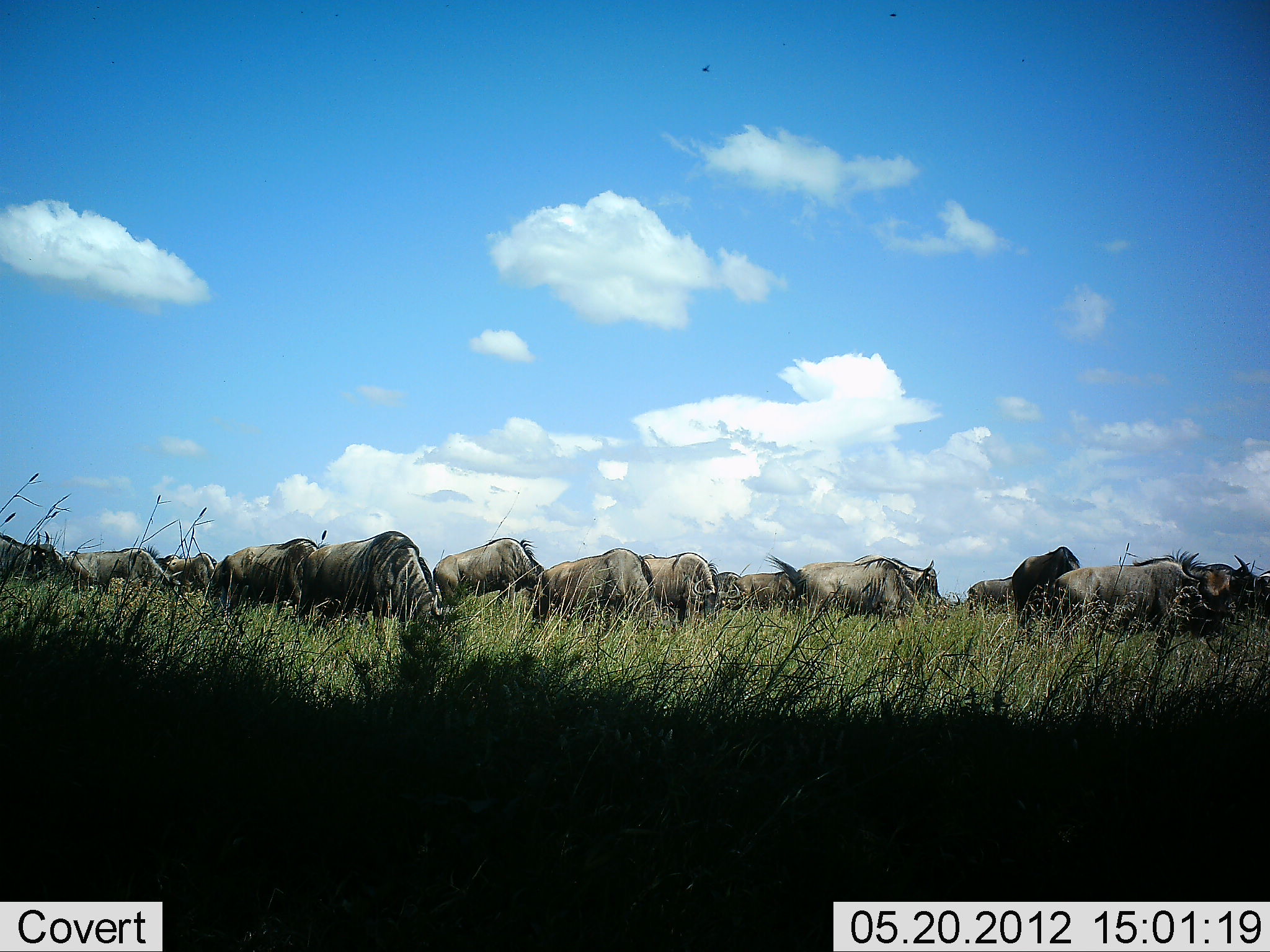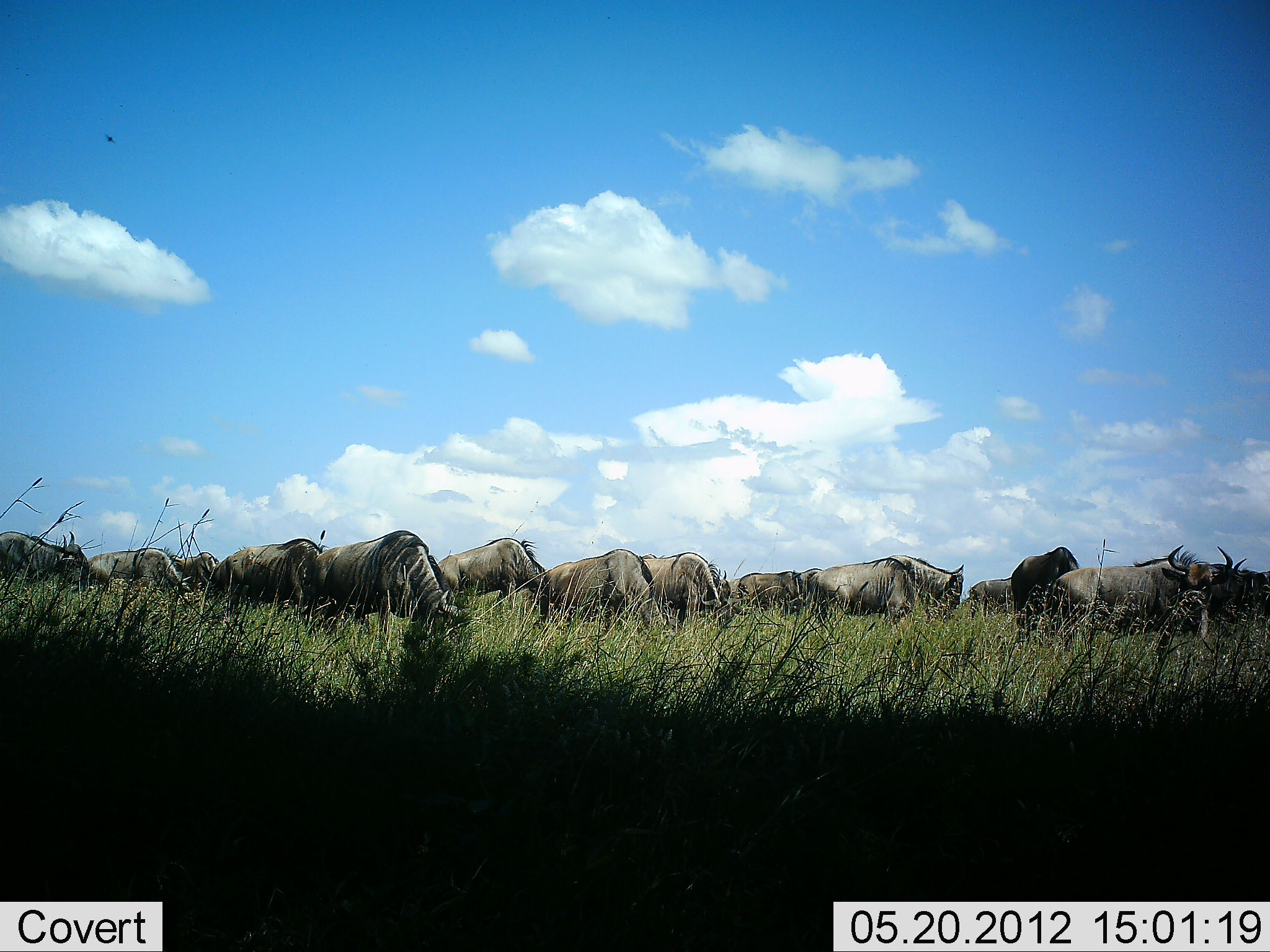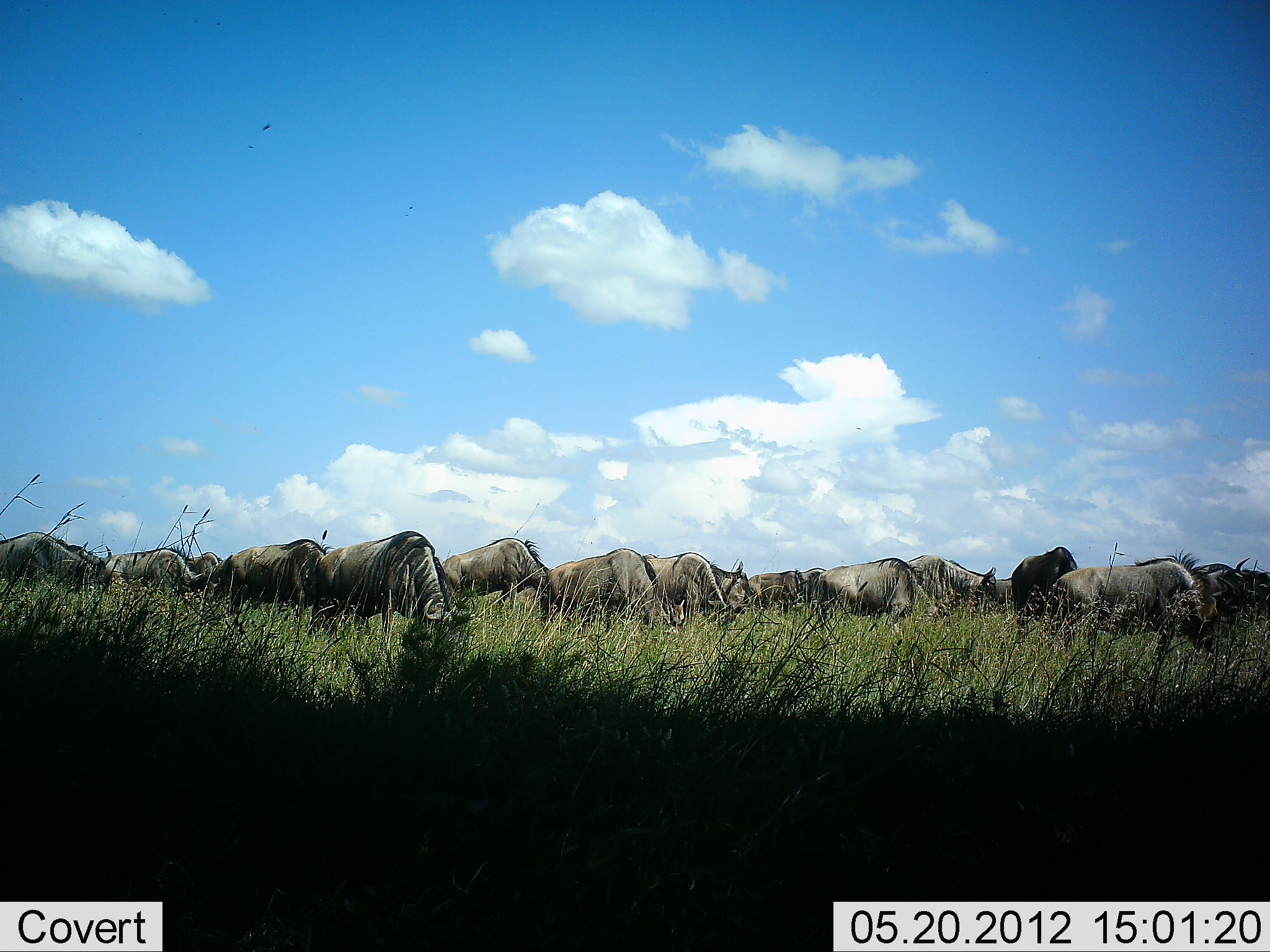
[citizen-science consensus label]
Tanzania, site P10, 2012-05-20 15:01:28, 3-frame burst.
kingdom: Animalia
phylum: Chordata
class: Mammalia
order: Artiodactyla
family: Bovidae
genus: Connochaetes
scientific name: Connochaetes taurinus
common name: blue wildebeest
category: wildebeest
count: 11-50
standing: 30%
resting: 0%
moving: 20%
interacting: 10%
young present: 0%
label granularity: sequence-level